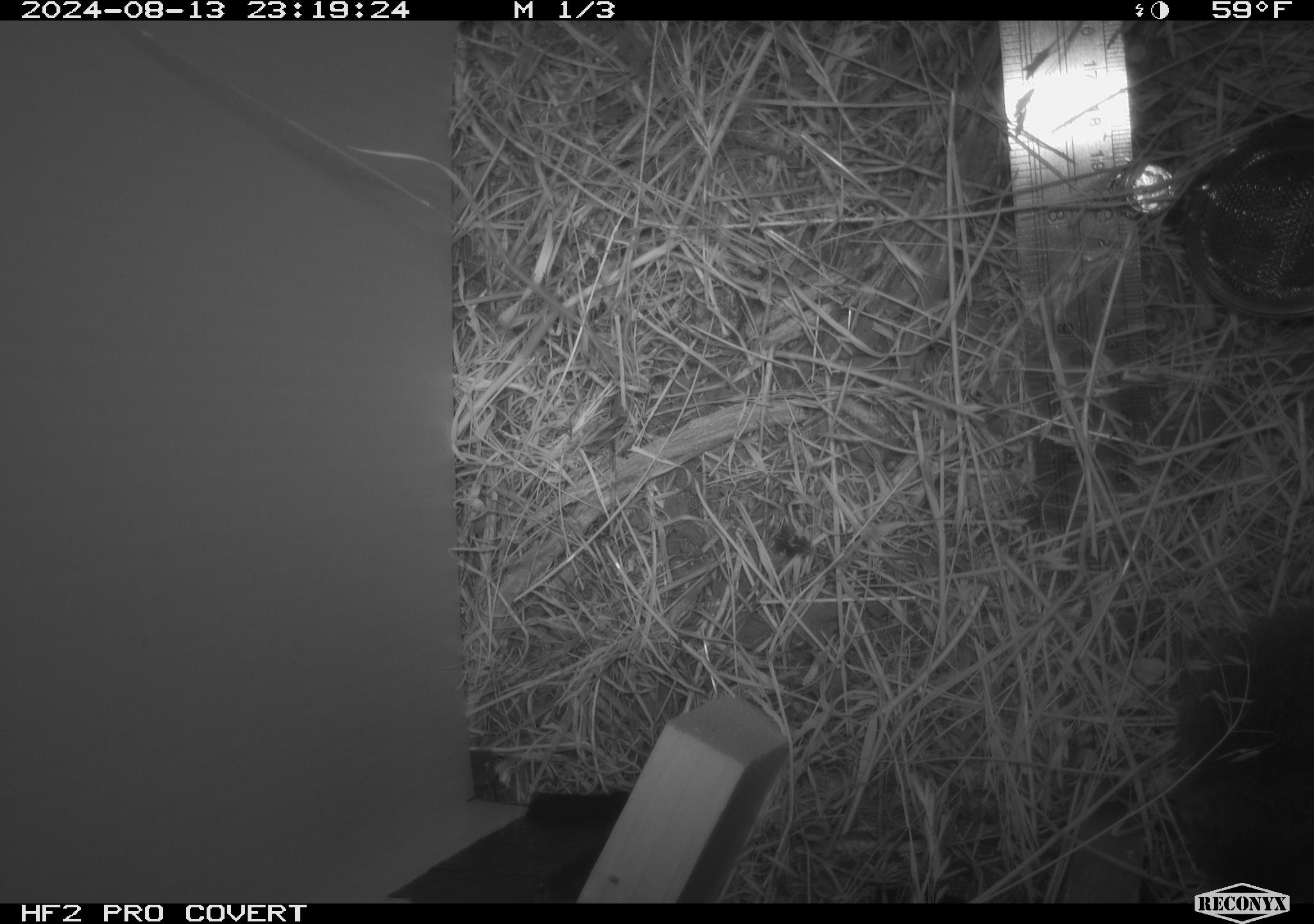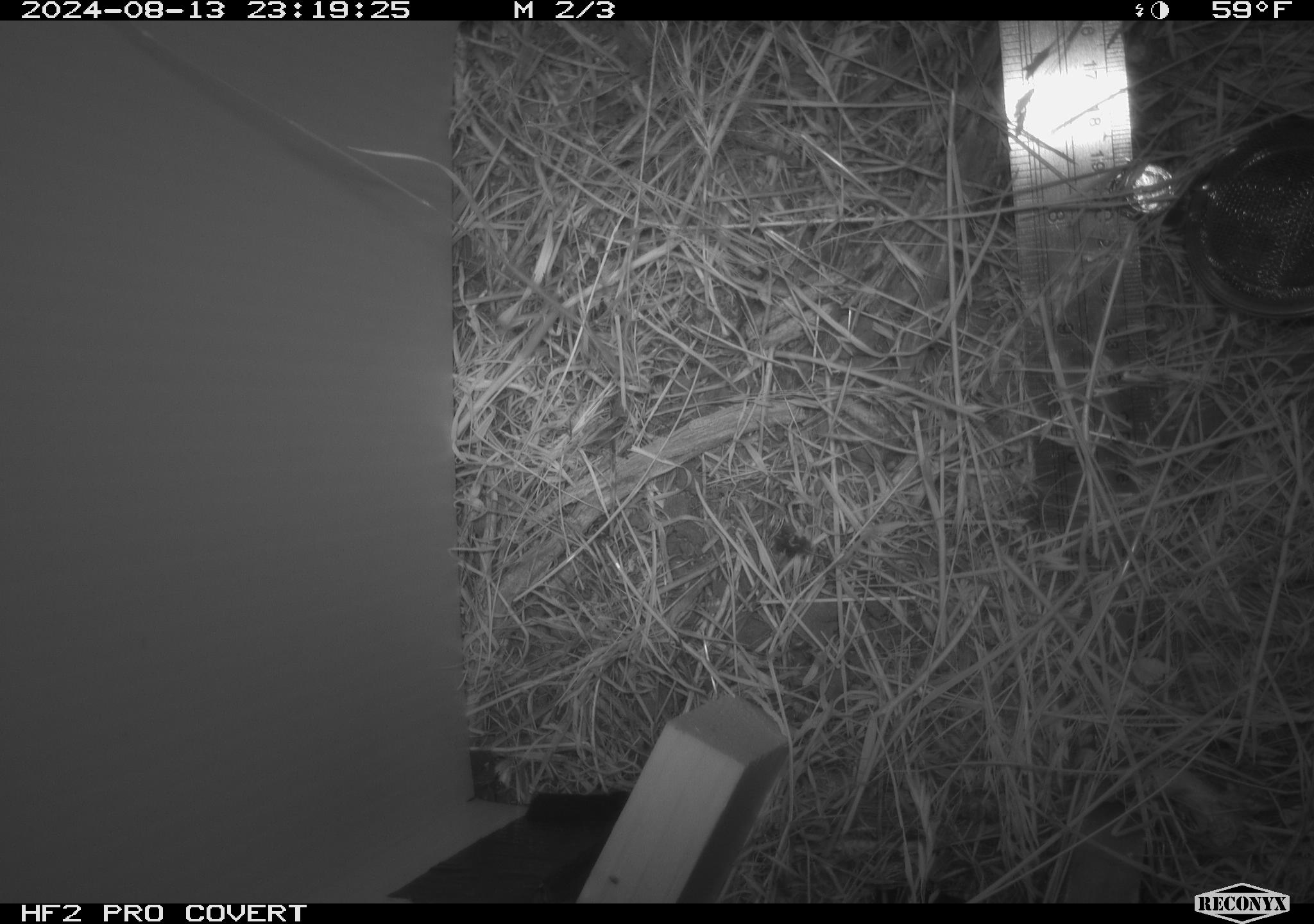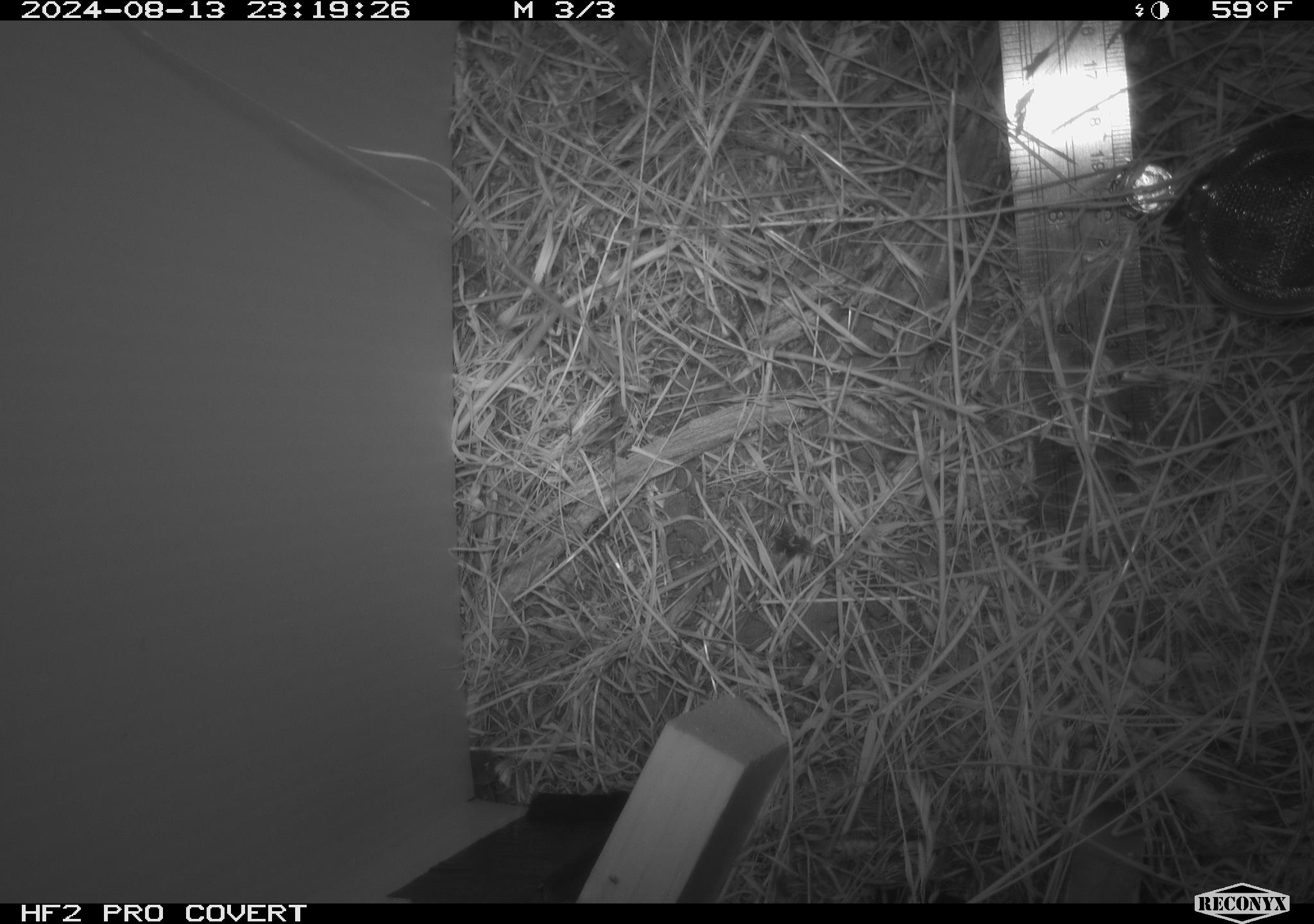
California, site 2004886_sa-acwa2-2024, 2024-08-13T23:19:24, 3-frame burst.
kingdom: Animalia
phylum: Chordata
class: Mammalia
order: Rodentia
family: Cricetidae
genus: Microtus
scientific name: Microtus californicus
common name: california vole